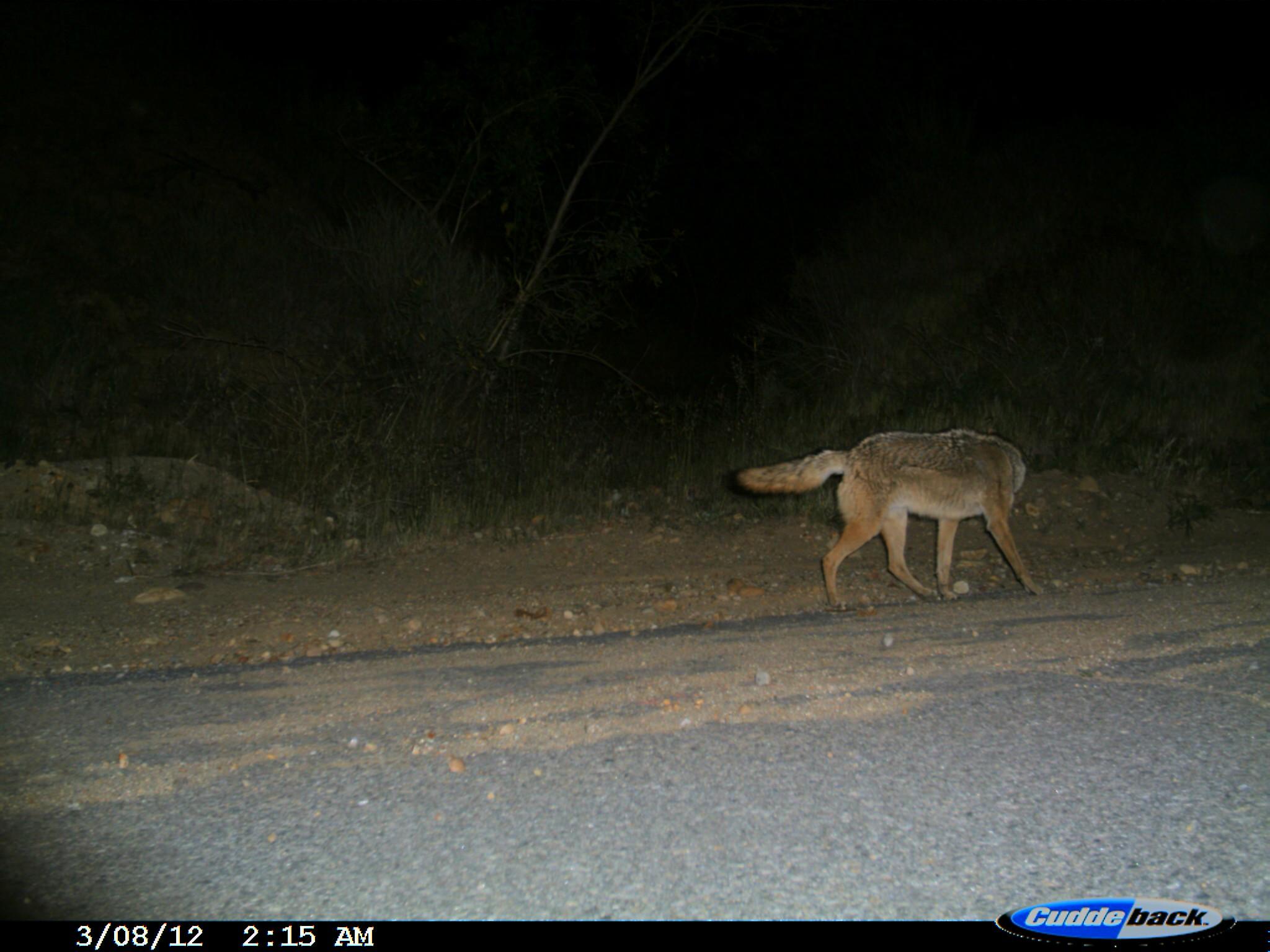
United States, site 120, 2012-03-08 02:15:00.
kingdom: Animalia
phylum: Chordata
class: Mammalia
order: Carnivora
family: Canidae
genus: Canis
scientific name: Canis latrans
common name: coyote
Coyote (Canis latrans).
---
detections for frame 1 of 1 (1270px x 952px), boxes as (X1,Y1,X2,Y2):
coyote: (727,414,1046,611)